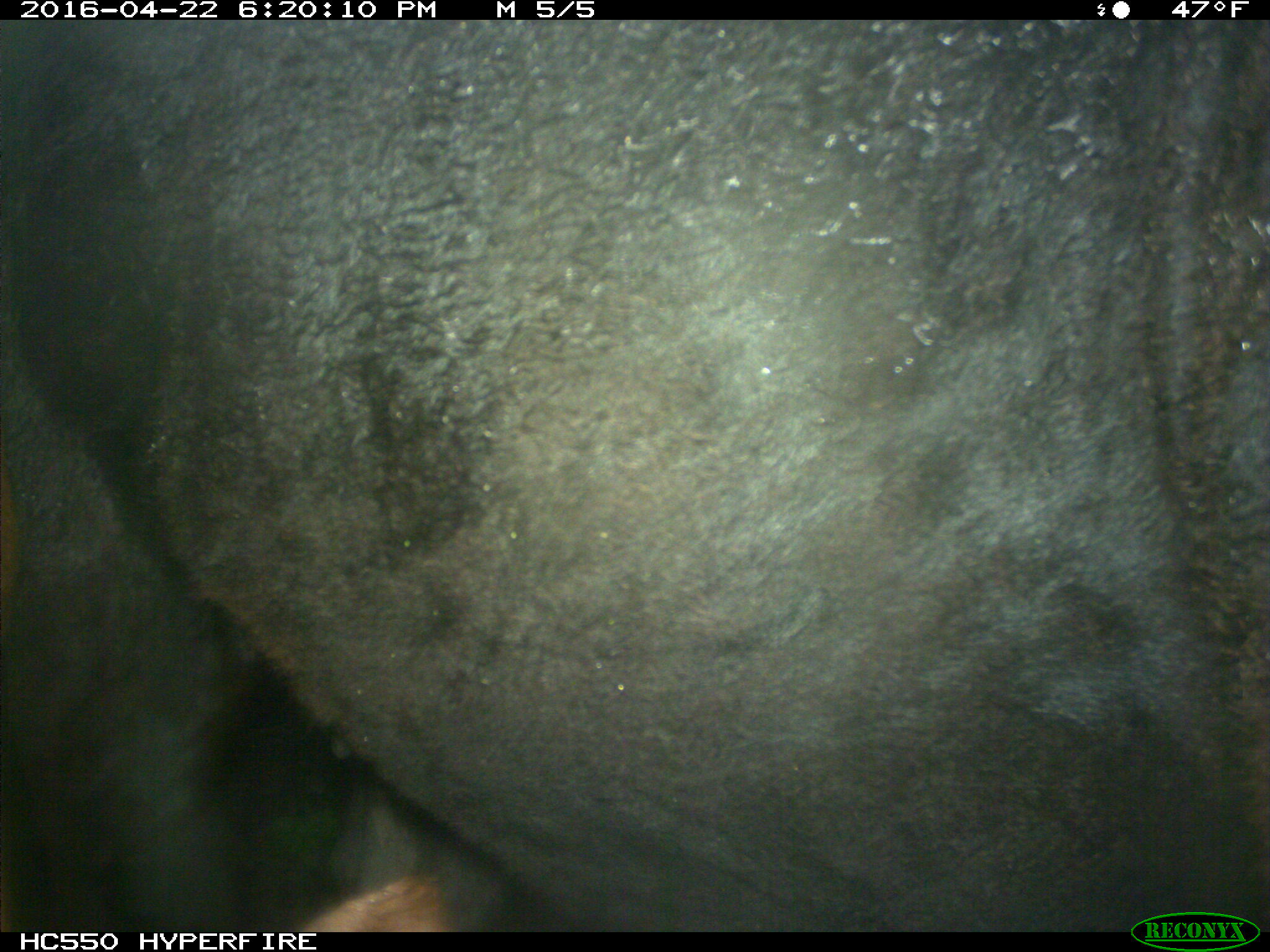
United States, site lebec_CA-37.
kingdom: Animalia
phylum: Chordata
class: Mammalia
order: Artiodactyla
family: Bovidae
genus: Bos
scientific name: Bos taurus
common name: domestic cow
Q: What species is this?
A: Bos taurus (domestic cow).